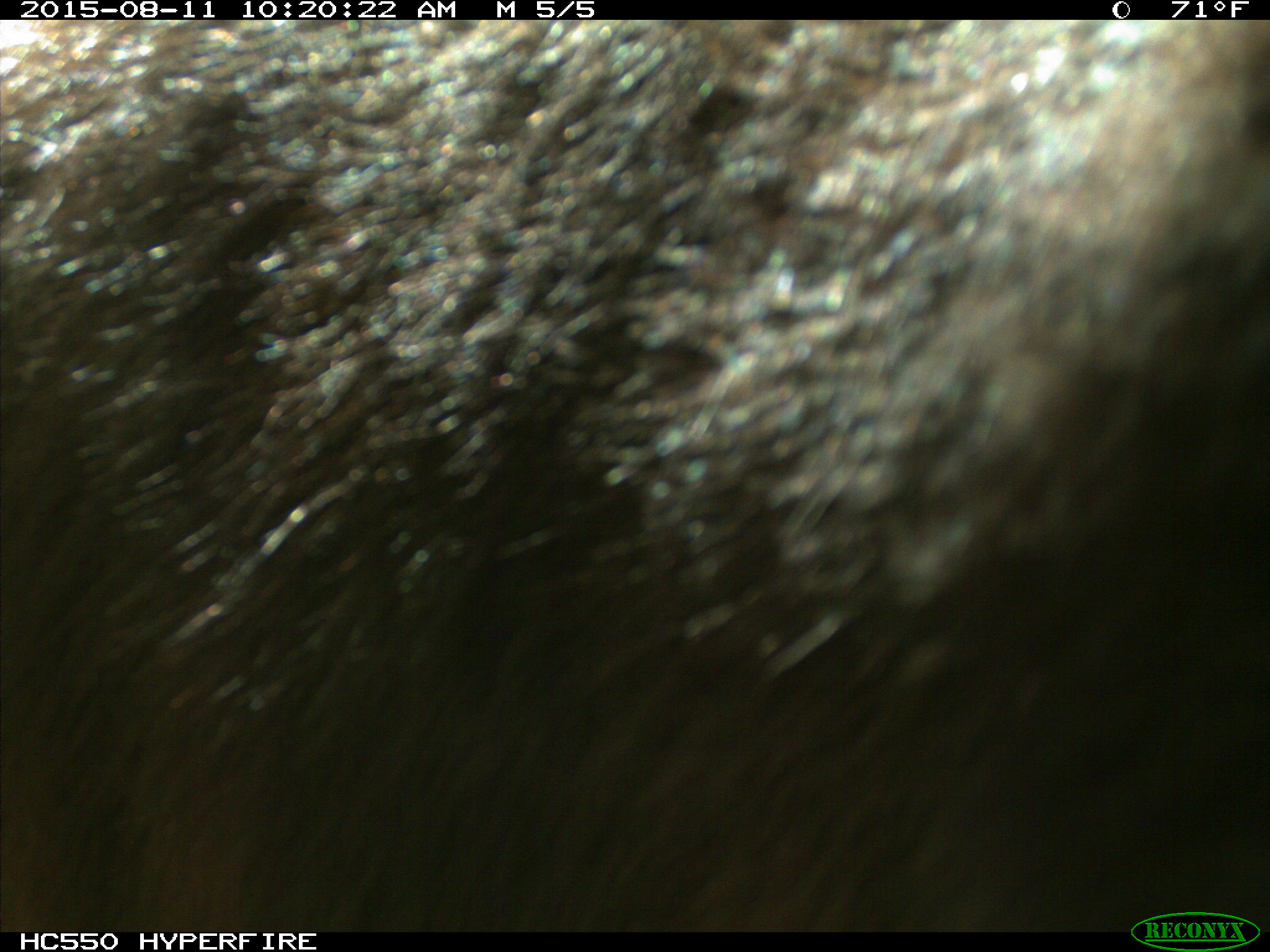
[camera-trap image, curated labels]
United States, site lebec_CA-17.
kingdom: Animalia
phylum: Chordata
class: Mammalia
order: Carnivora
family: Ursidae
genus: Ursus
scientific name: Ursus americanus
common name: american black bear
Ursus americanus (american black bear).